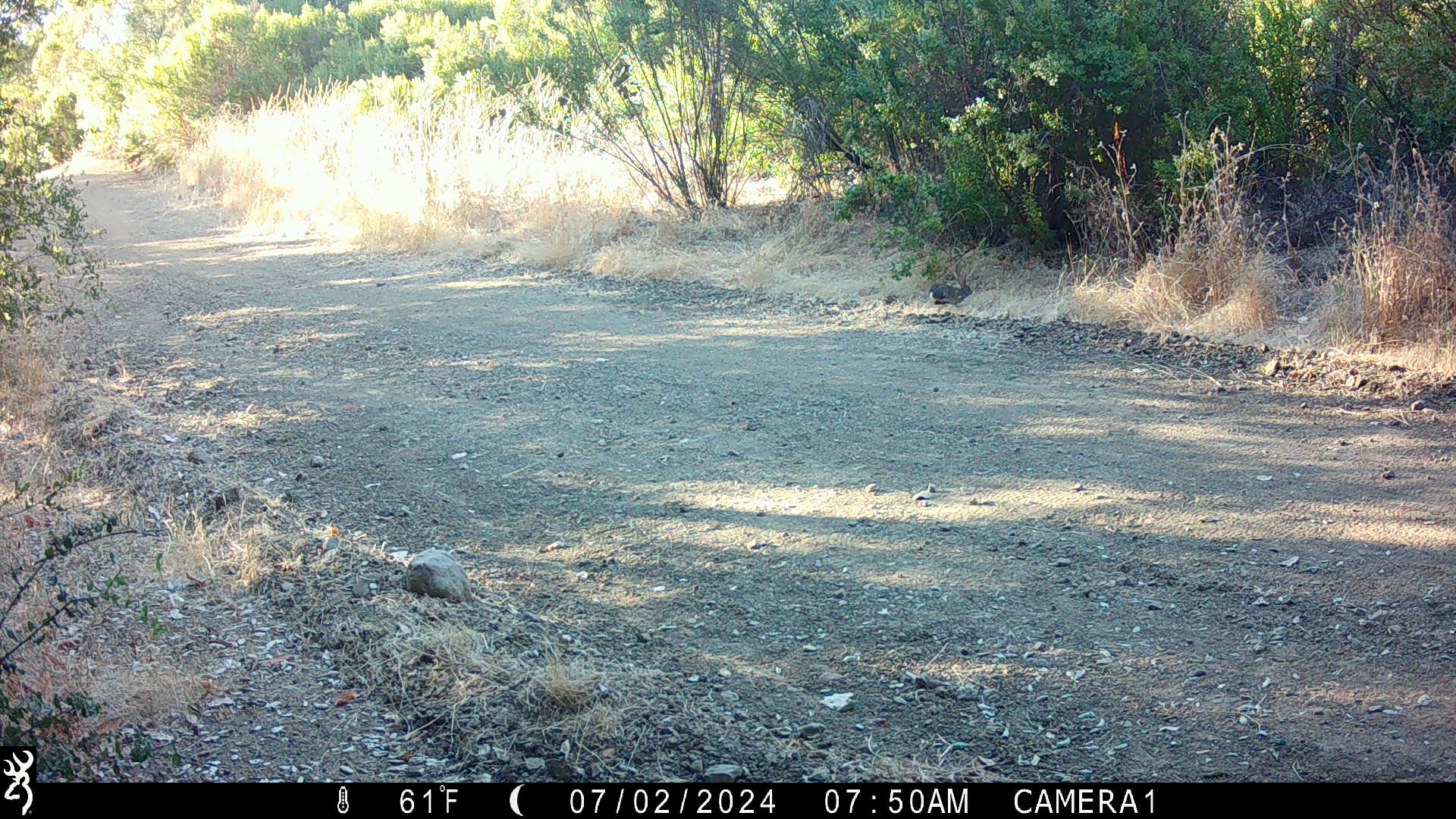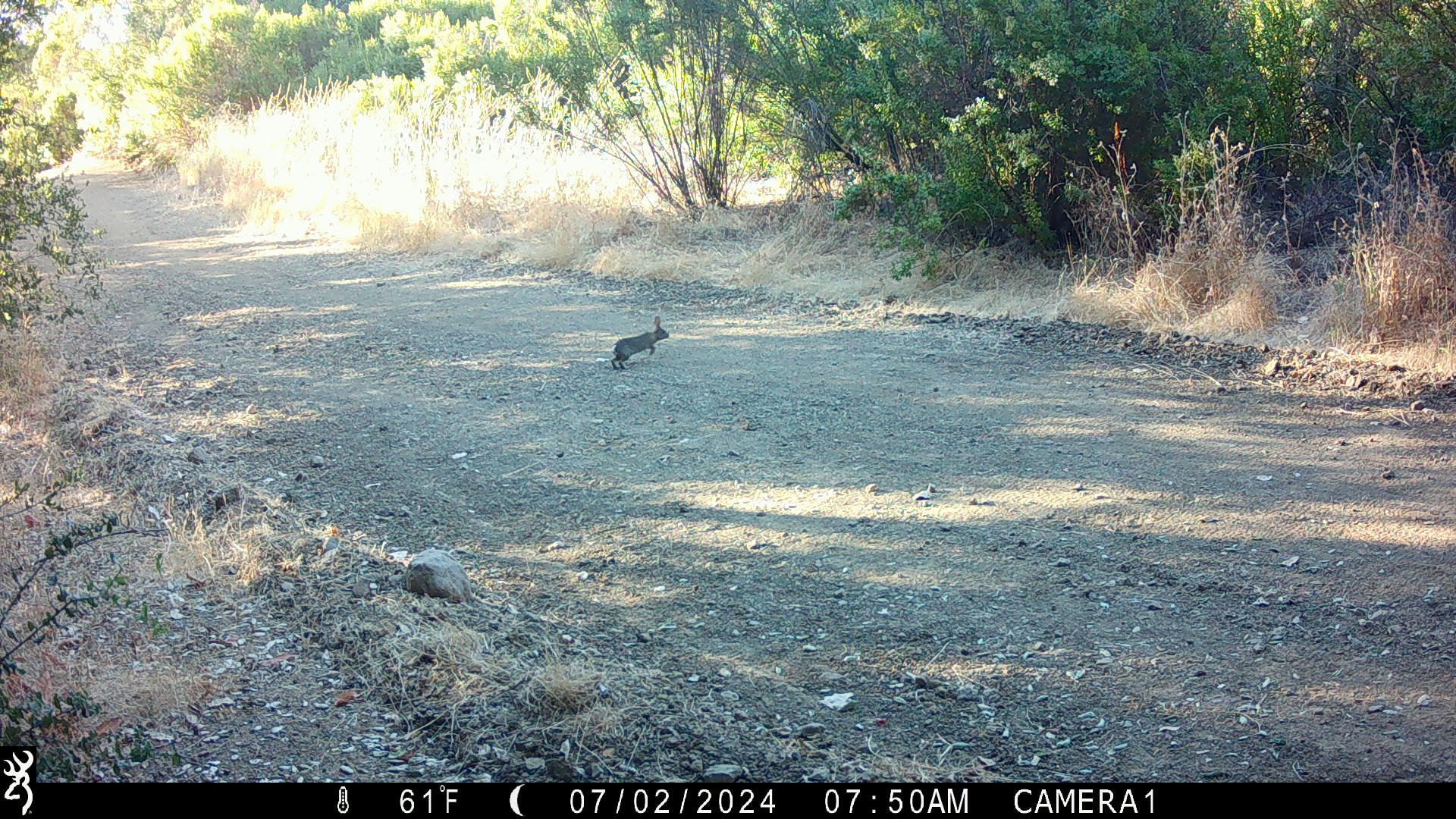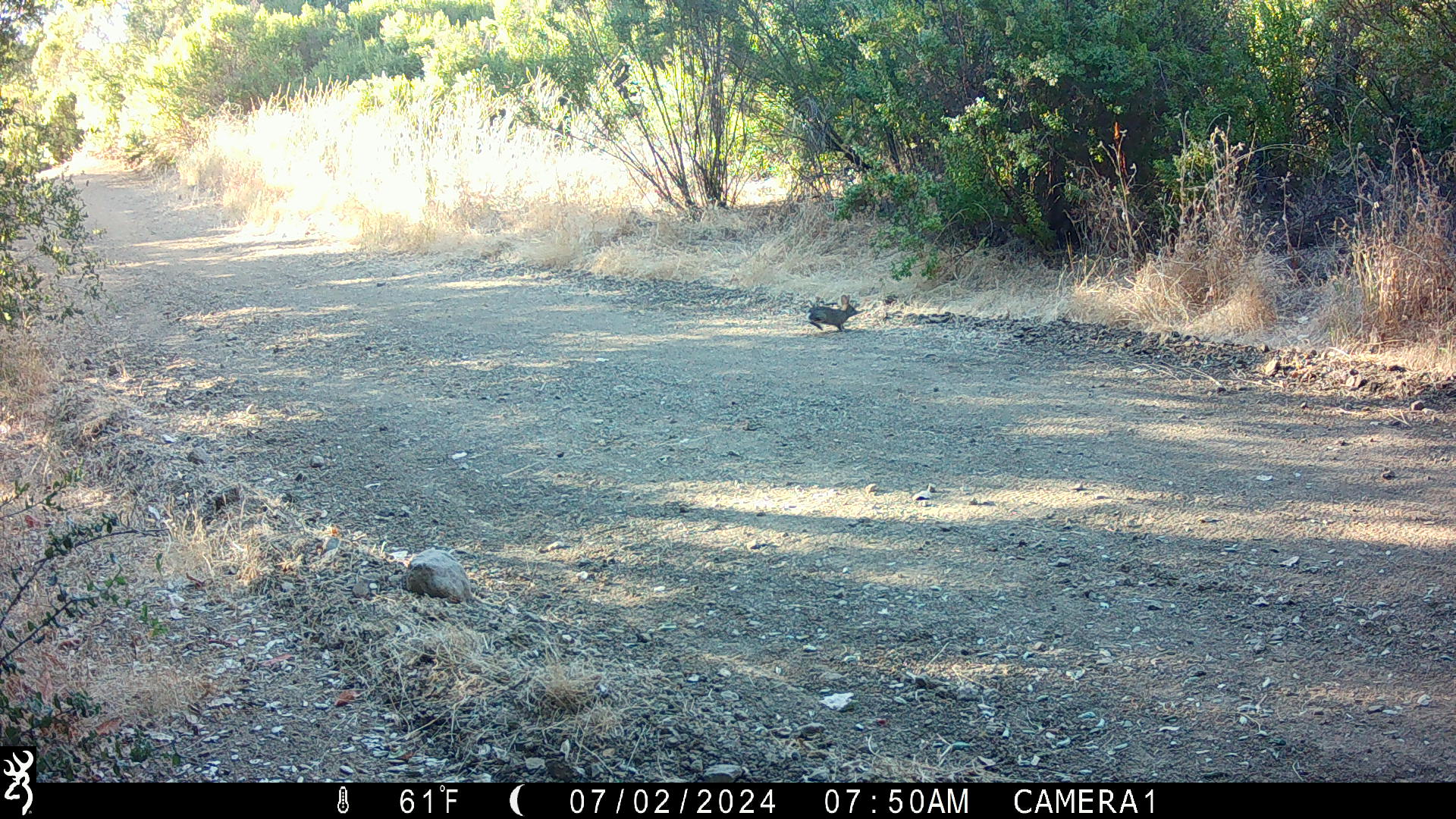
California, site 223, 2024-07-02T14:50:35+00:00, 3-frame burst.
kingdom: Animalia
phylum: Chordata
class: Mammalia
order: Lagomorpha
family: Leporidae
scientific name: Leporidae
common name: rabbit